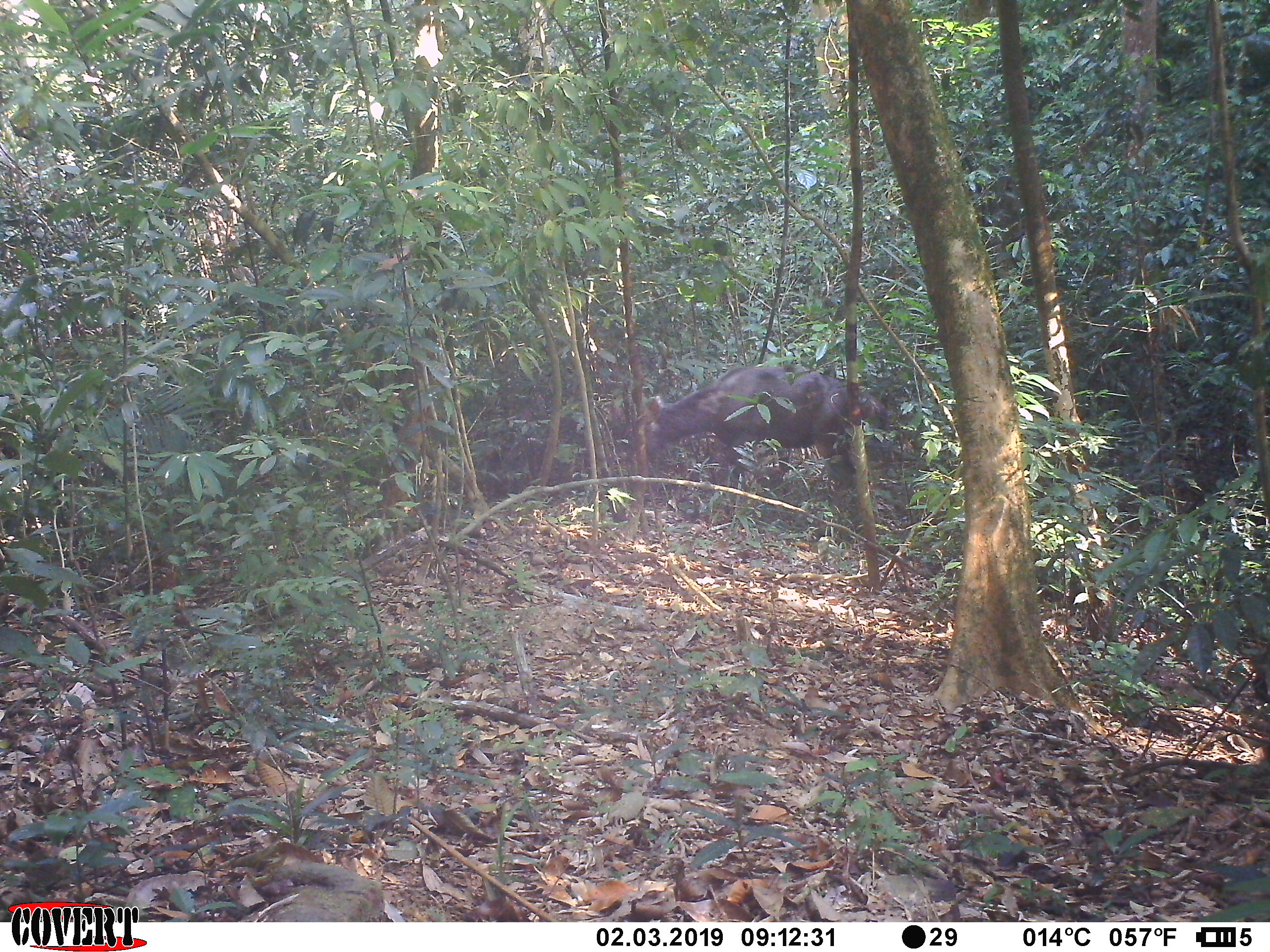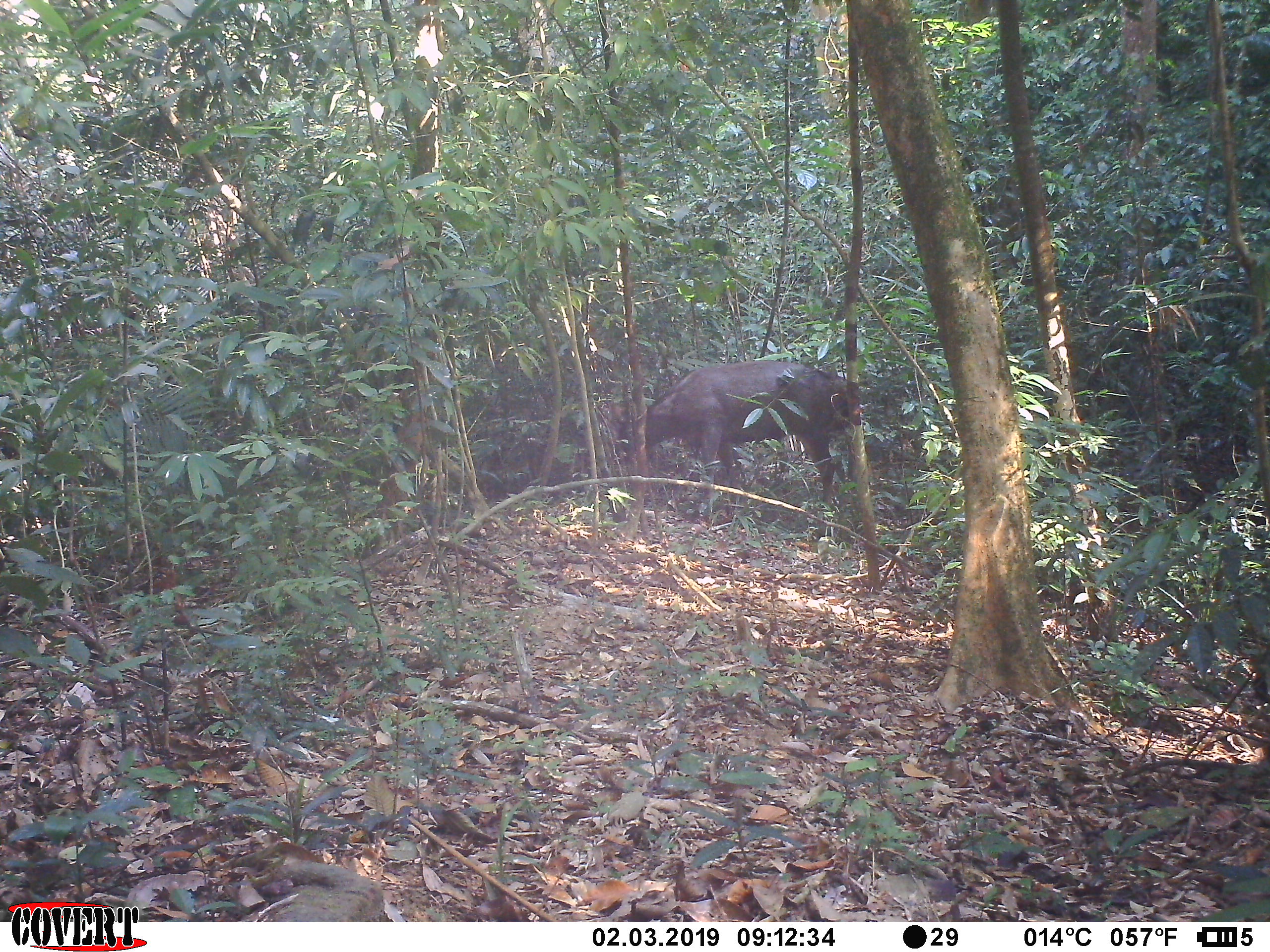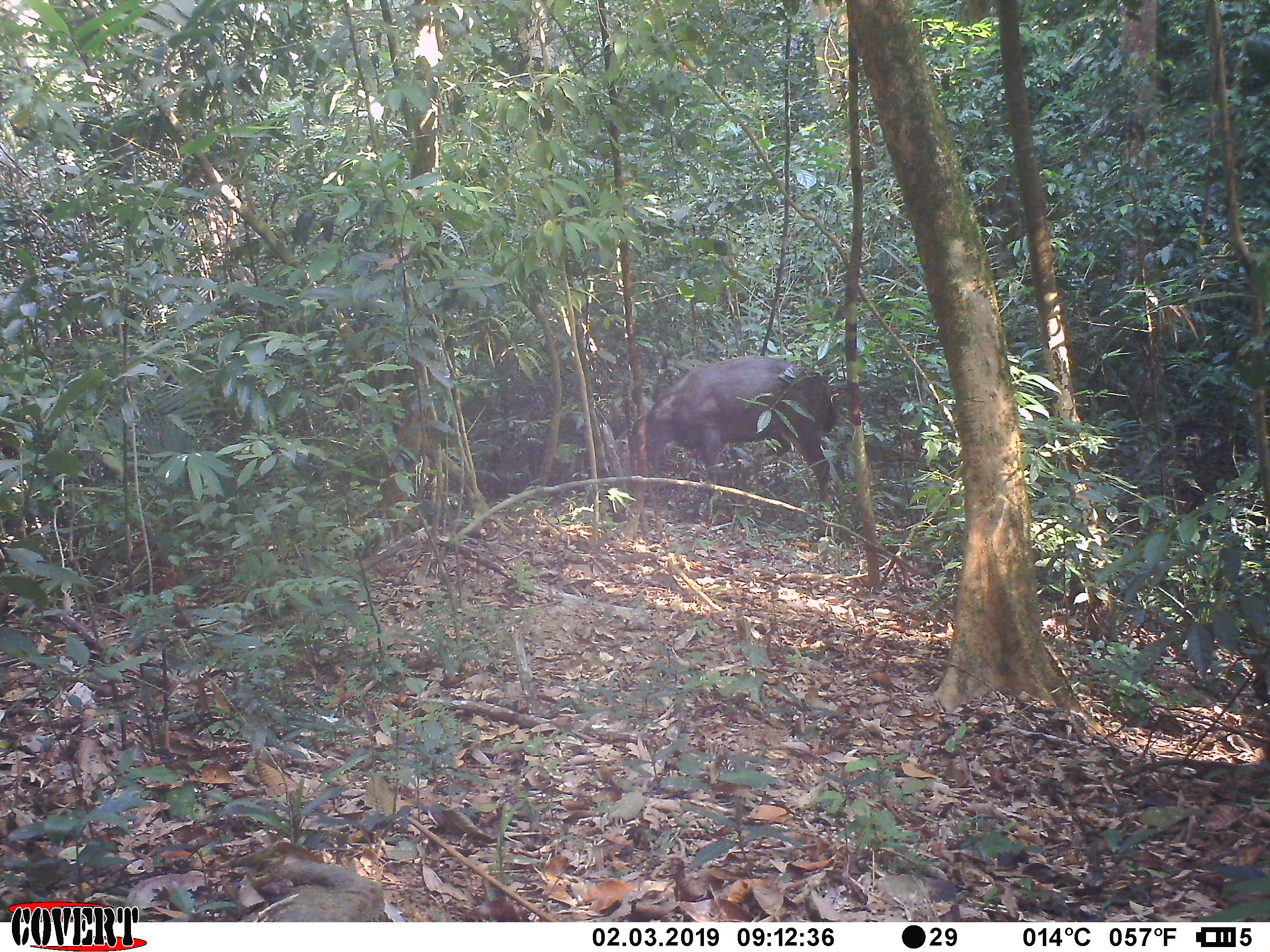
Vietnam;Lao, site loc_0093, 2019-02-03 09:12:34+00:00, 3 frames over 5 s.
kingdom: Animalia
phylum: Chordata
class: Mammalia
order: Artiodactyla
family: Cervidae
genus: Rusa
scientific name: Rusa unicolor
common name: sambar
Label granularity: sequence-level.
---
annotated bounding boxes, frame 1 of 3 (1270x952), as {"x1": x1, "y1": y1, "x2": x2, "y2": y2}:
sambar: {"x1": 607, "y1": 364, "x2": 896, "y2": 524}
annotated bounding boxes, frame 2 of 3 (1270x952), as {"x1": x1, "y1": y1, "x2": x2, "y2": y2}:
sambar: {"x1": 608, "y1": 359, "x2": 864, "y2": 534}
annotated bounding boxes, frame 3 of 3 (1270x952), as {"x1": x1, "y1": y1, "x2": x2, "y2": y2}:
sambar: {"x1": 608, "y1": 355, "x2": 839, "y2": 540}